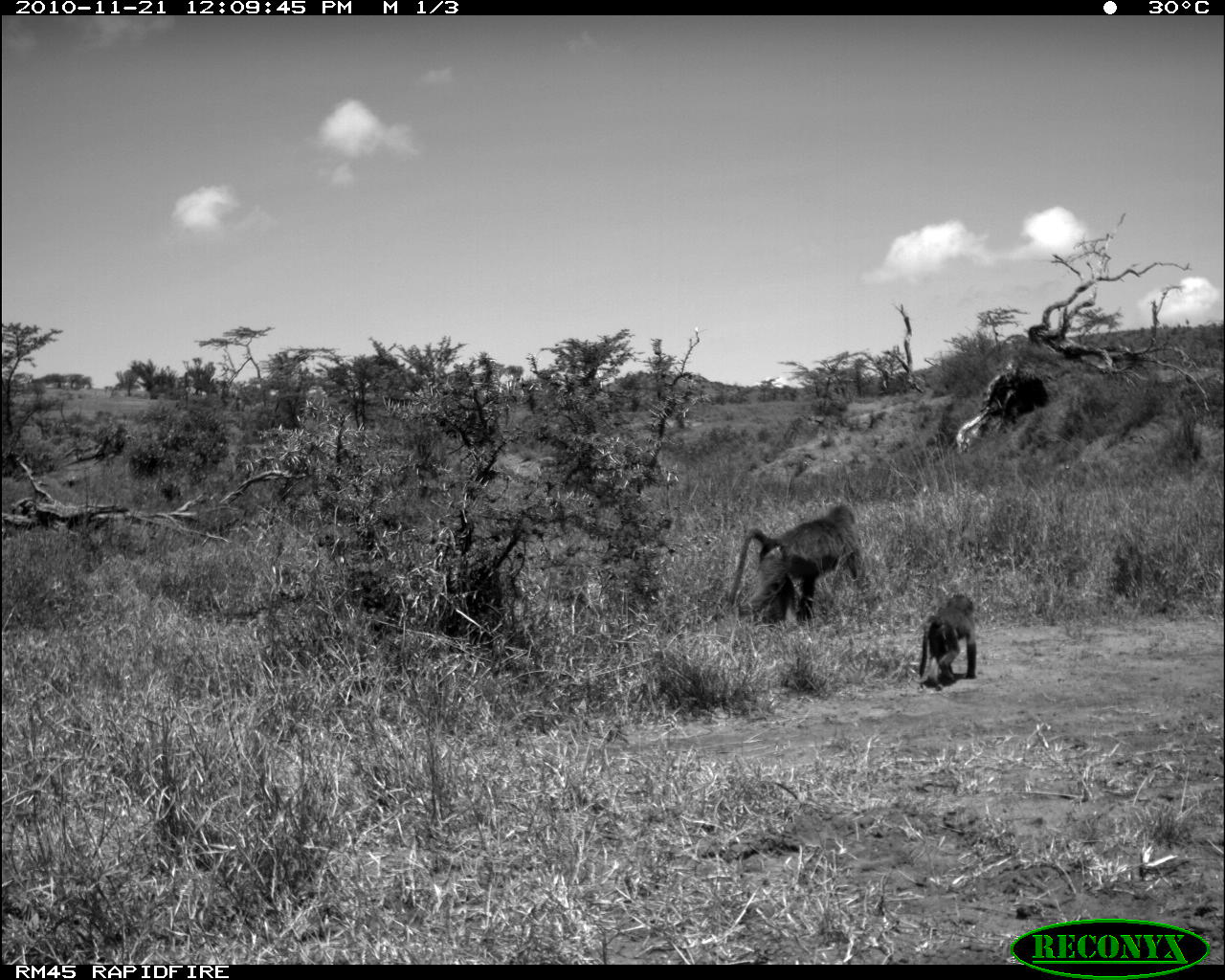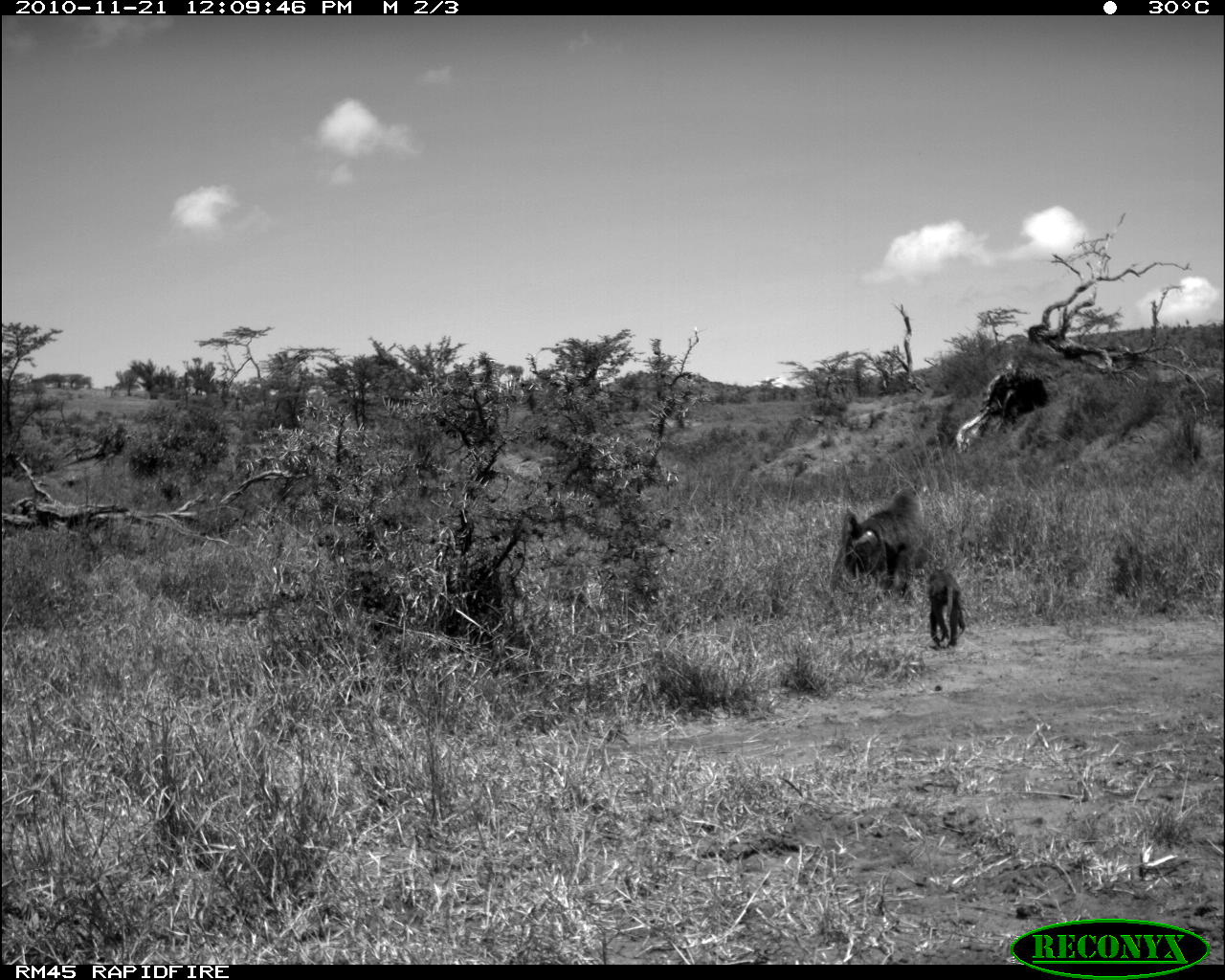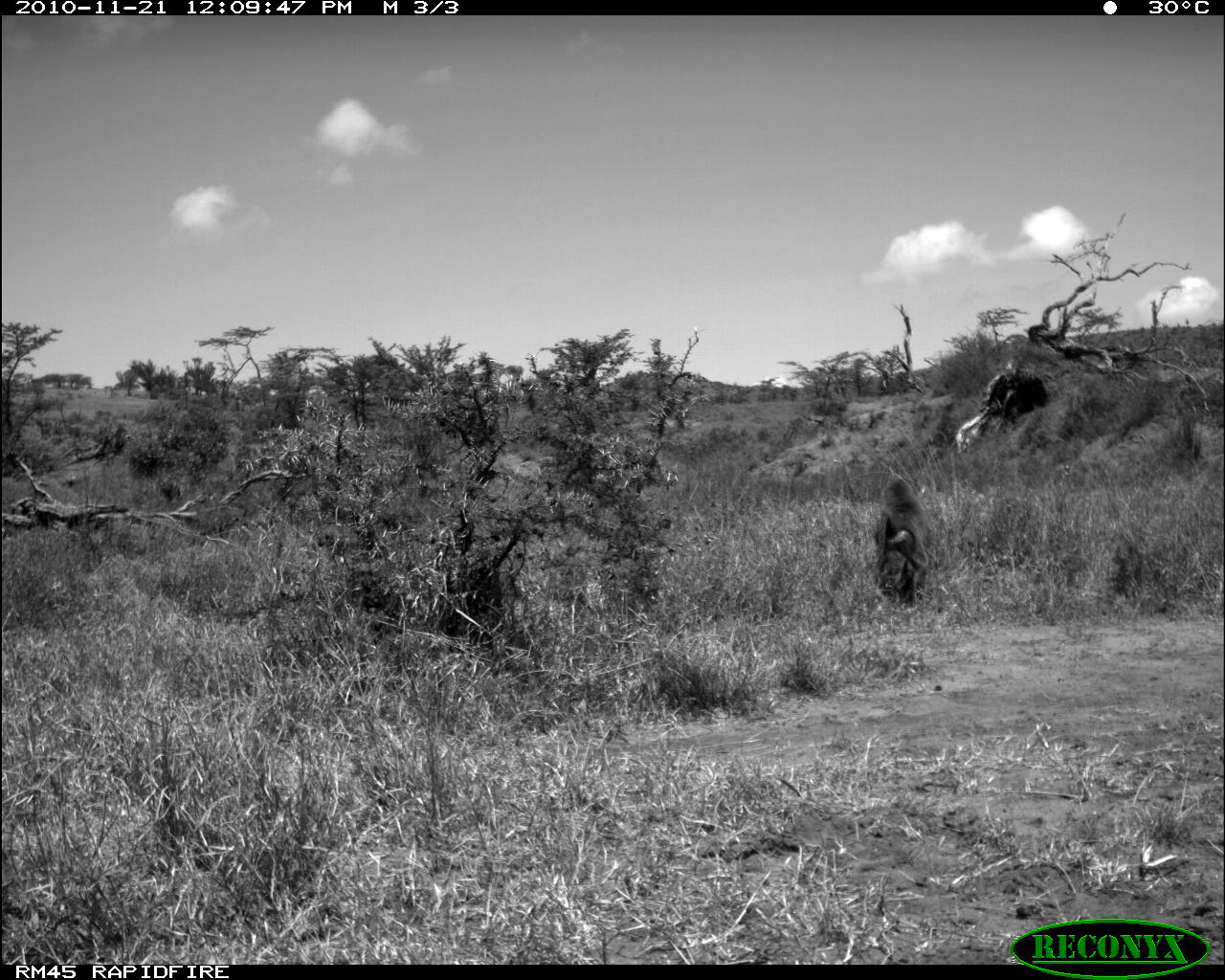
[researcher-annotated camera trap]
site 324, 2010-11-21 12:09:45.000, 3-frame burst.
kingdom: Animalia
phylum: Chordata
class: Mammalia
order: Primates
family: Cercopithecidae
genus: Papio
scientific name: Papio anubis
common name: olive baboon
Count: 2.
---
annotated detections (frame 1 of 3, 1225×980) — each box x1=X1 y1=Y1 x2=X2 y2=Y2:
papio anubis: x1=724 y1=501 x2=867 y2=628; x1=917 y1=592 x2=978 y2=686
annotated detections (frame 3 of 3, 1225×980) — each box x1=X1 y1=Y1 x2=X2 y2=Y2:
papio anubis: x1=870 y1=475 x2=934 y2=608